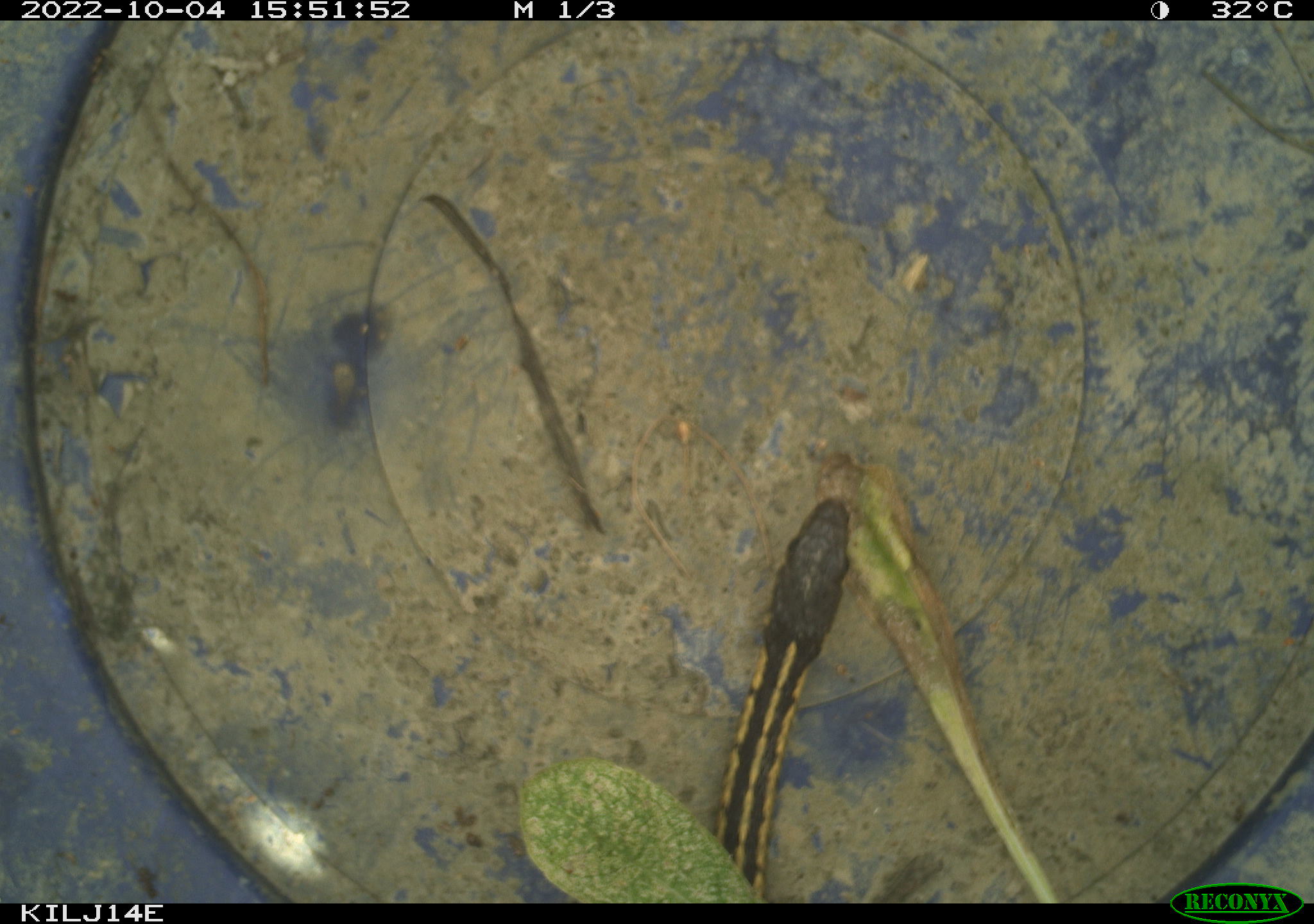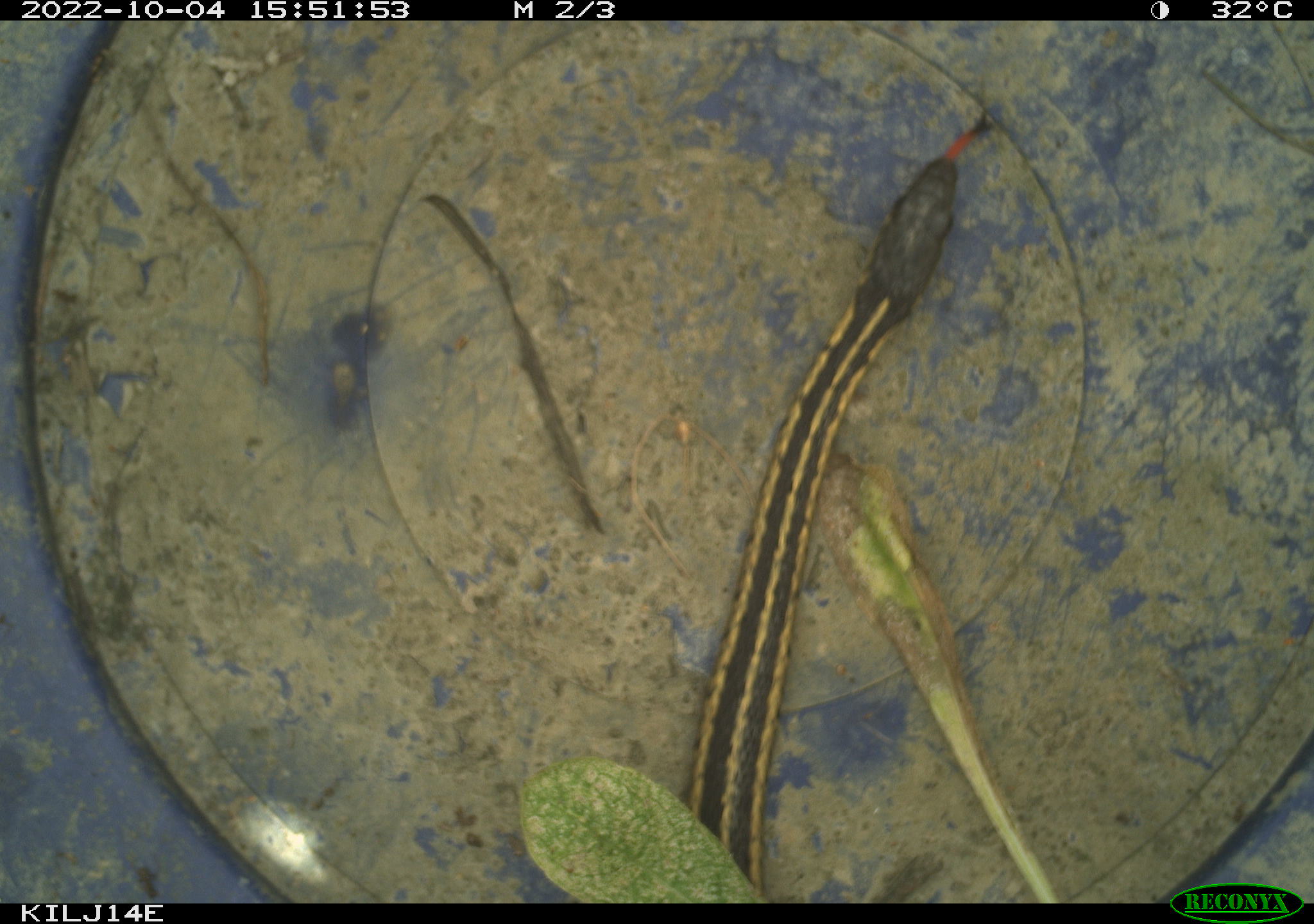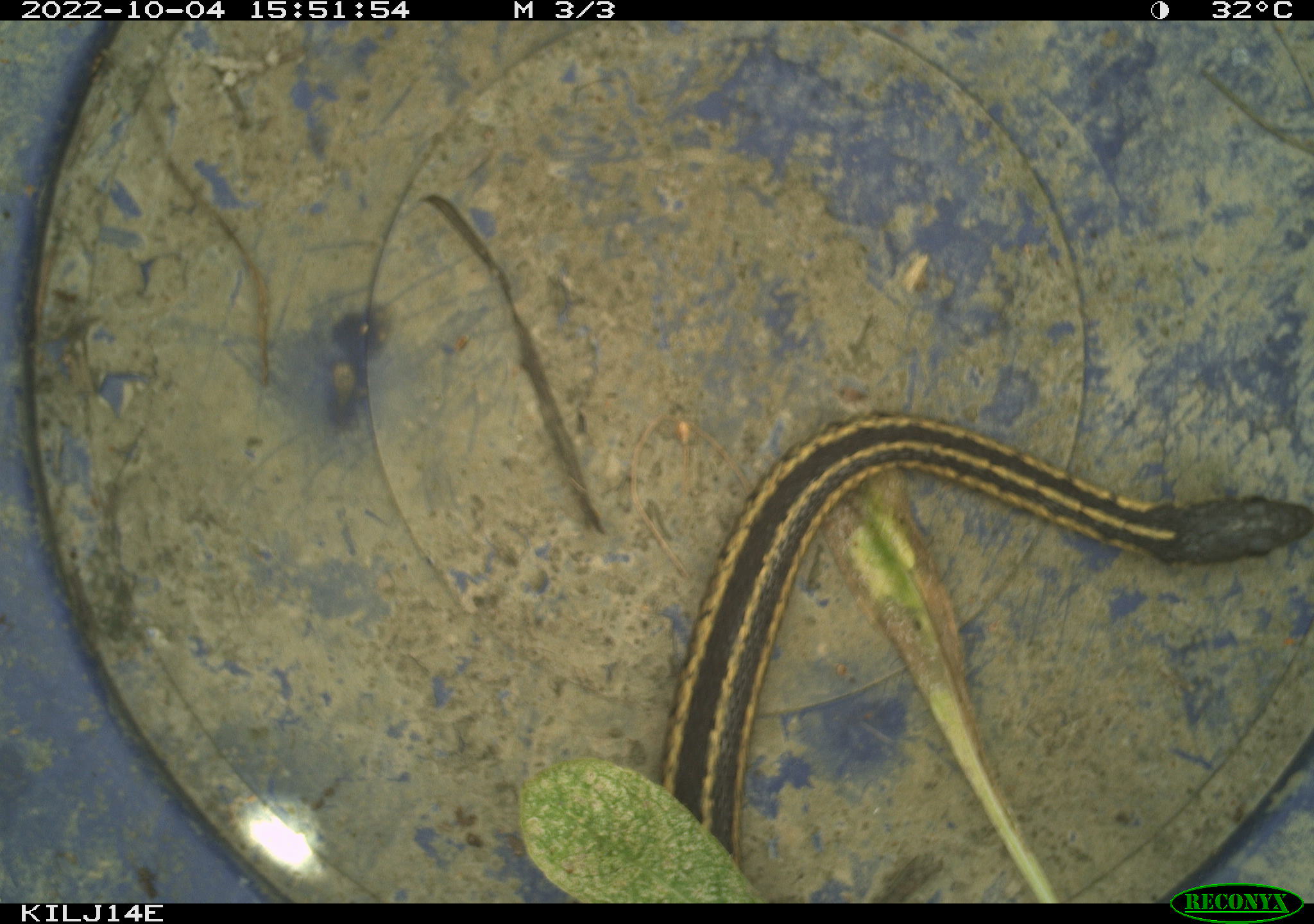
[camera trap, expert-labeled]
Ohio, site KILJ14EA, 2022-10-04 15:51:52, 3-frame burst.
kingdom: Animalia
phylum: Chordata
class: Reptilia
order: Squamata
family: Colubridae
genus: Thamnophis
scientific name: Thamnophis sirtalis sirtalis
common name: eastern gartersnake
Eastern gartersnake (Thamnophis sirtalis sirtalis).